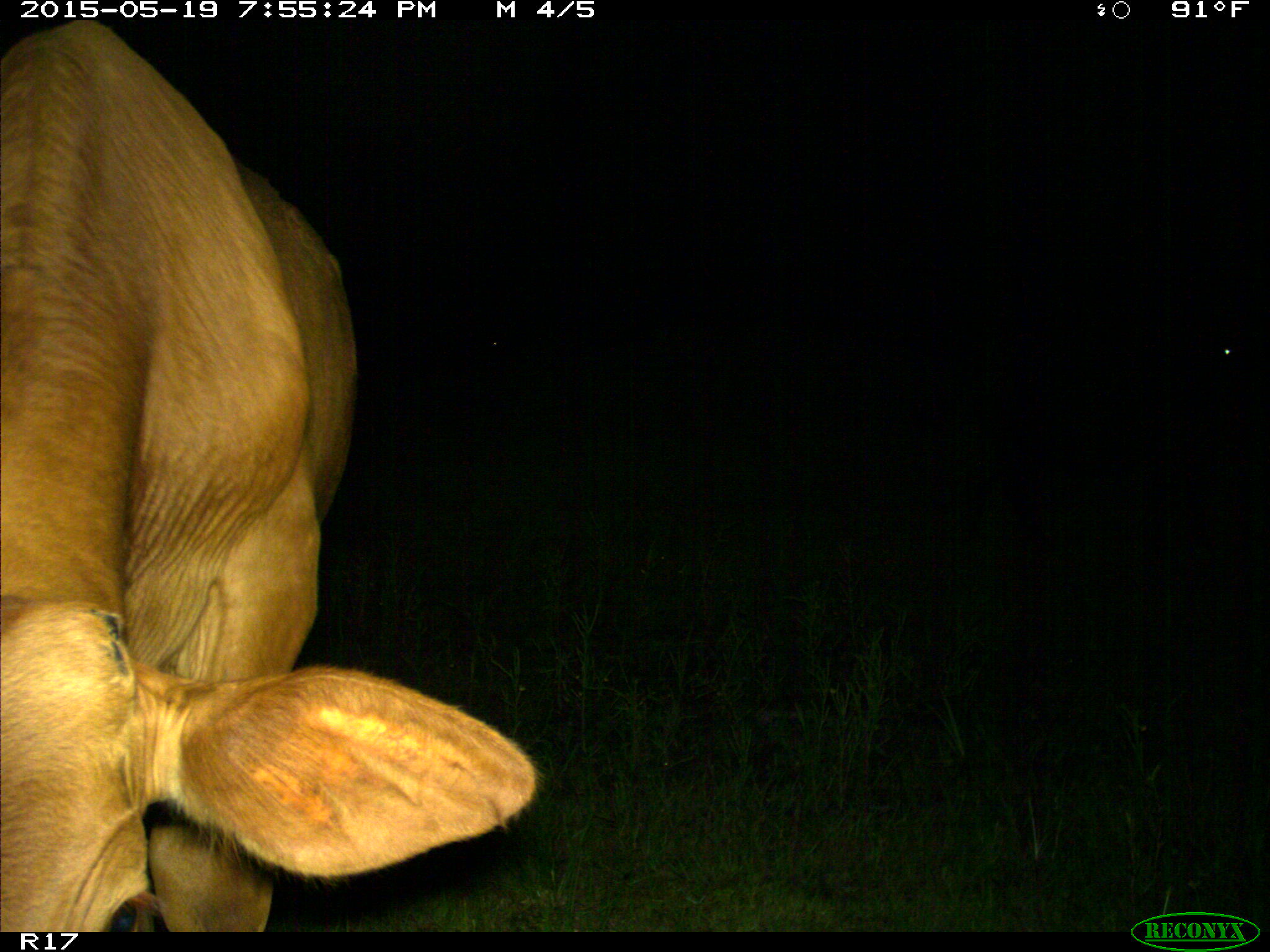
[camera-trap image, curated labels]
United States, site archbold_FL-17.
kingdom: Animalia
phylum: Chordata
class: Mammalia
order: Artiodactyla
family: Bovidae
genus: Bos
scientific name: Bos taurus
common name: domestic cow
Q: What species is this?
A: Bos taurus (domestic cow).